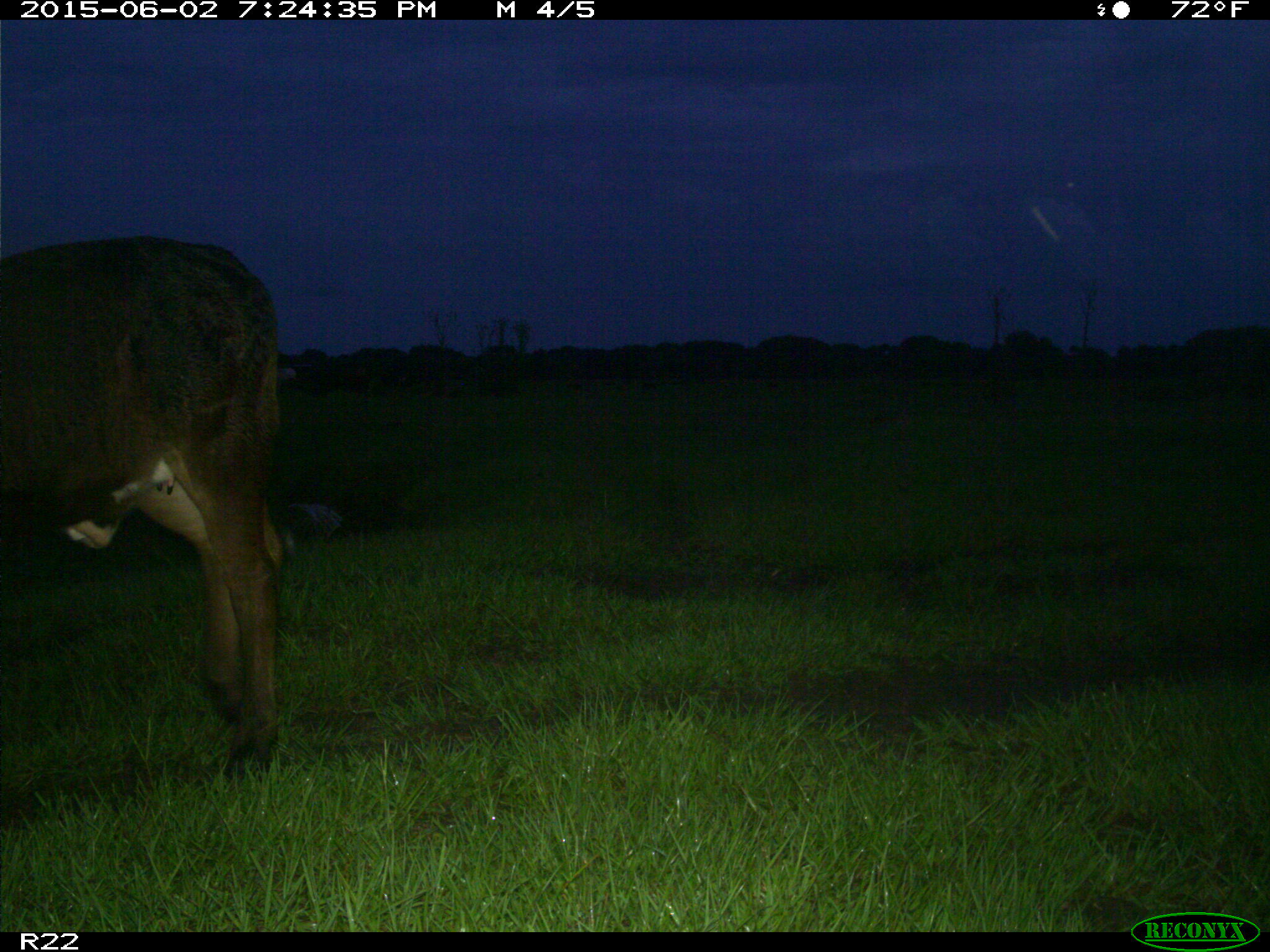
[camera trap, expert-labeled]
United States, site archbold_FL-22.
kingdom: Animalia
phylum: Chordata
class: Mammalia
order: Artiodactyla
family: Bovidae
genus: Bos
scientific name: Bos taurus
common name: domestic cow